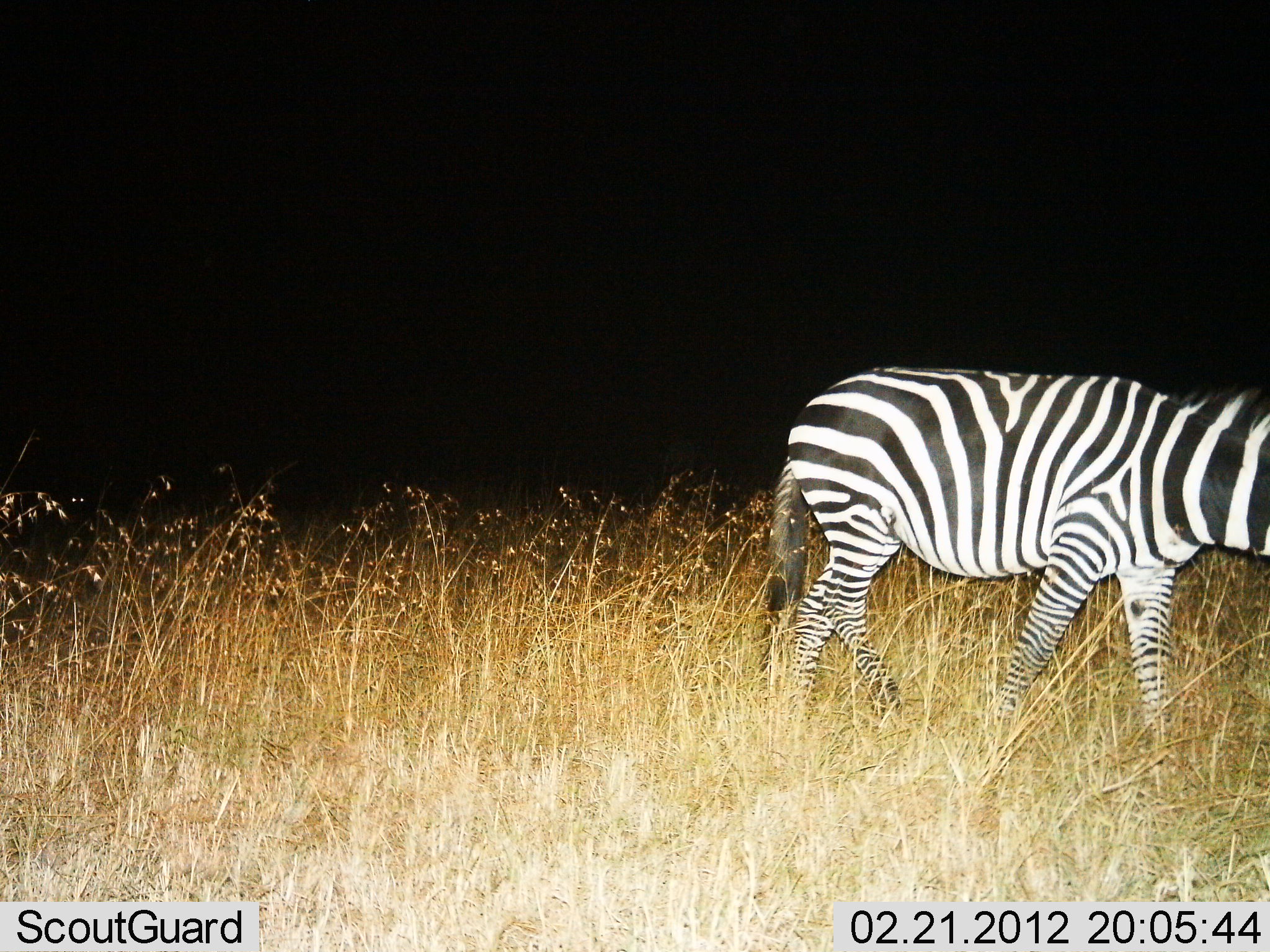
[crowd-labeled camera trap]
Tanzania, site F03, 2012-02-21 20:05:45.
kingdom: Animalia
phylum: Chordata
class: Mammalia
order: Perissodactyla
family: Equidae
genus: Equus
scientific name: Equus quagga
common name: plains zebra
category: zebra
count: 1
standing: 21%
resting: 0%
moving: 86%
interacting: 0%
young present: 0%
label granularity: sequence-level